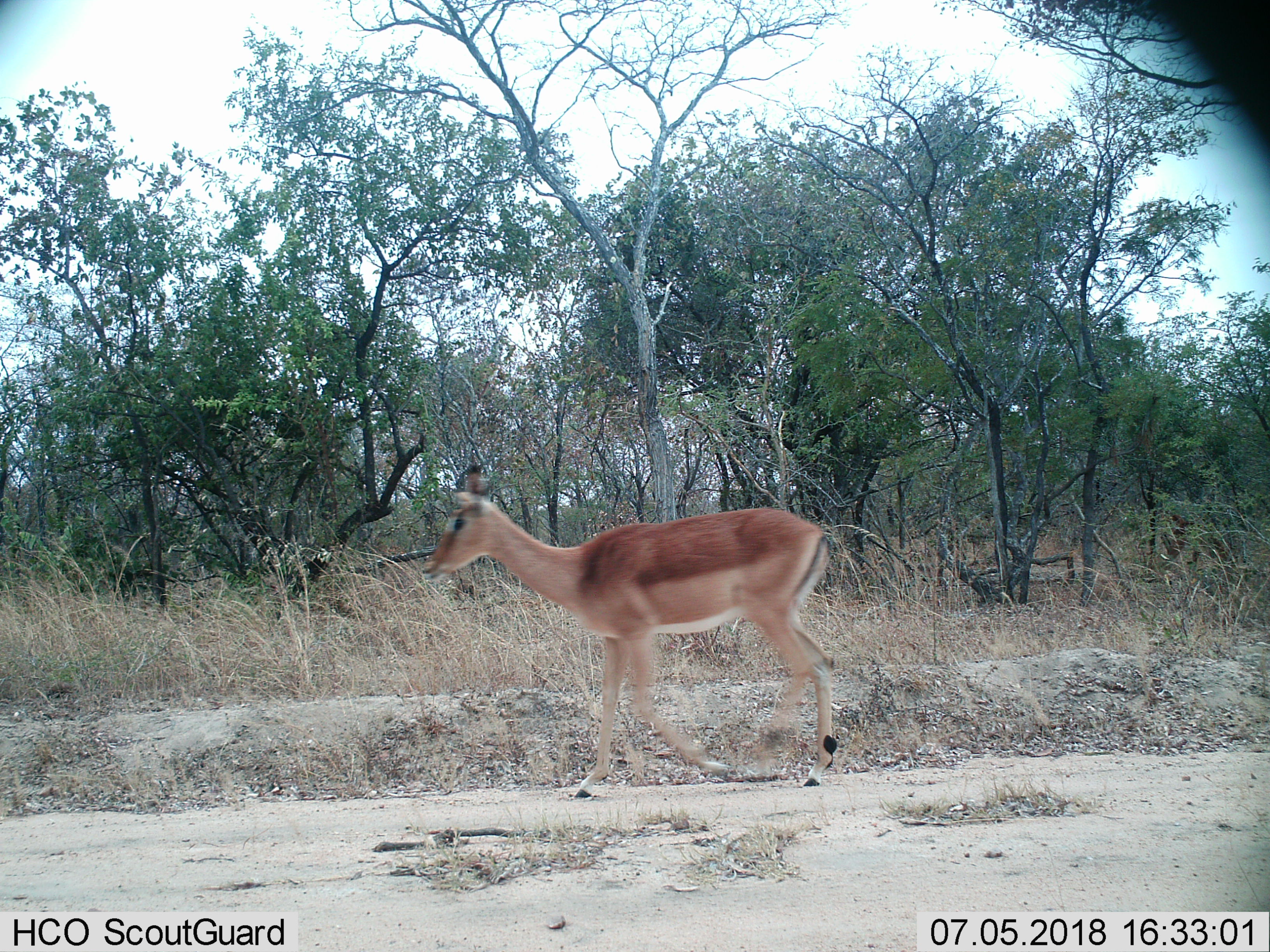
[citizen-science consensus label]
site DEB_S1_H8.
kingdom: Animalia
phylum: Chordata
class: Mammalia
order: Artiodactyla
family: Bovidae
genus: Aepyceros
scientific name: Aepyceros melampus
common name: impala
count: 1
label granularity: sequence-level